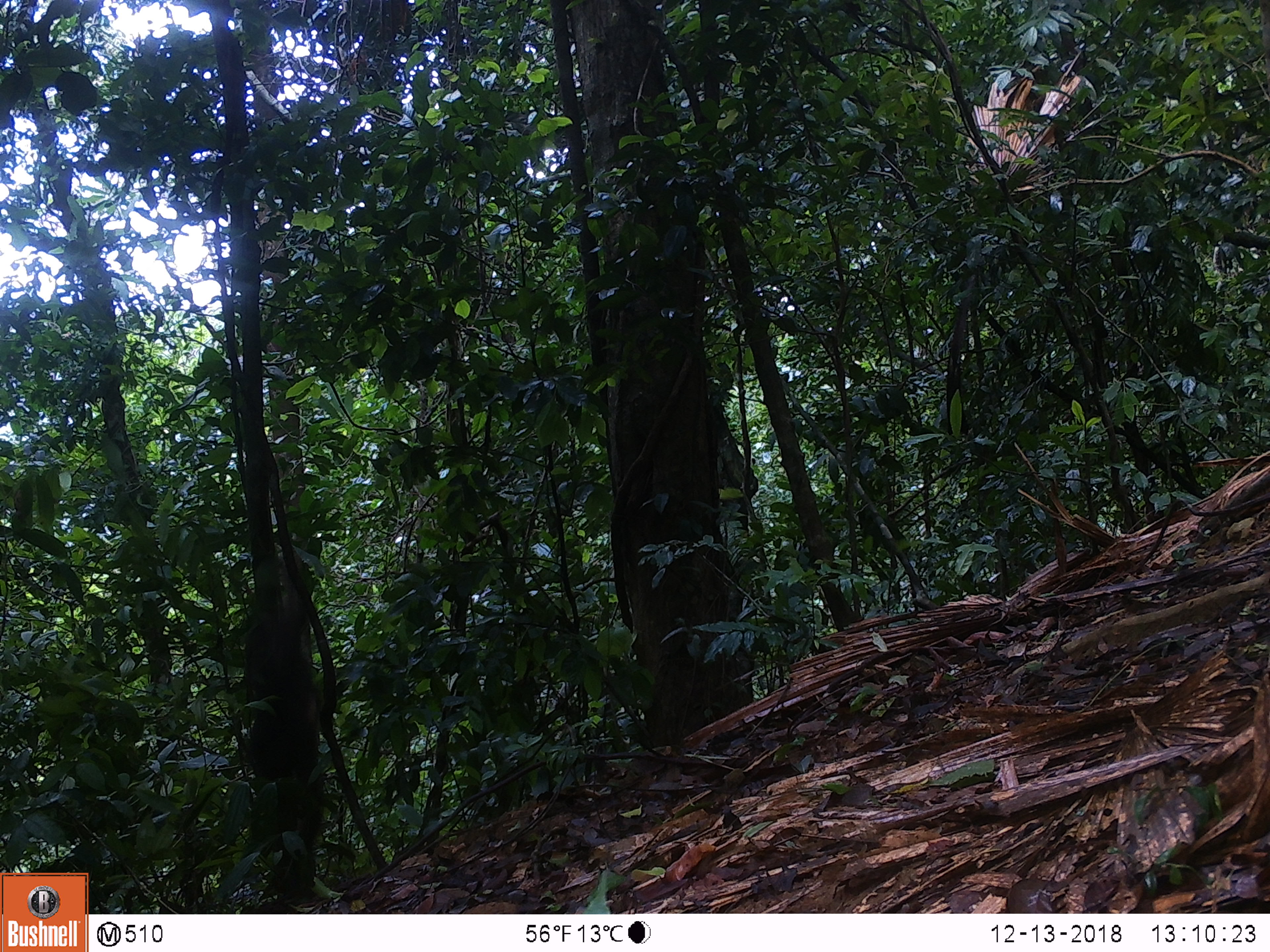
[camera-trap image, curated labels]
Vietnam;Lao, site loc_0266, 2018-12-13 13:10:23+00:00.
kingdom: Animalia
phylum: Chordata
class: Mammalia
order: Primates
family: Cercopithecidae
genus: Macaca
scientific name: Macaca arctoides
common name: stump-tailed macaque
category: stump tailed macaque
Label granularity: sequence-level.